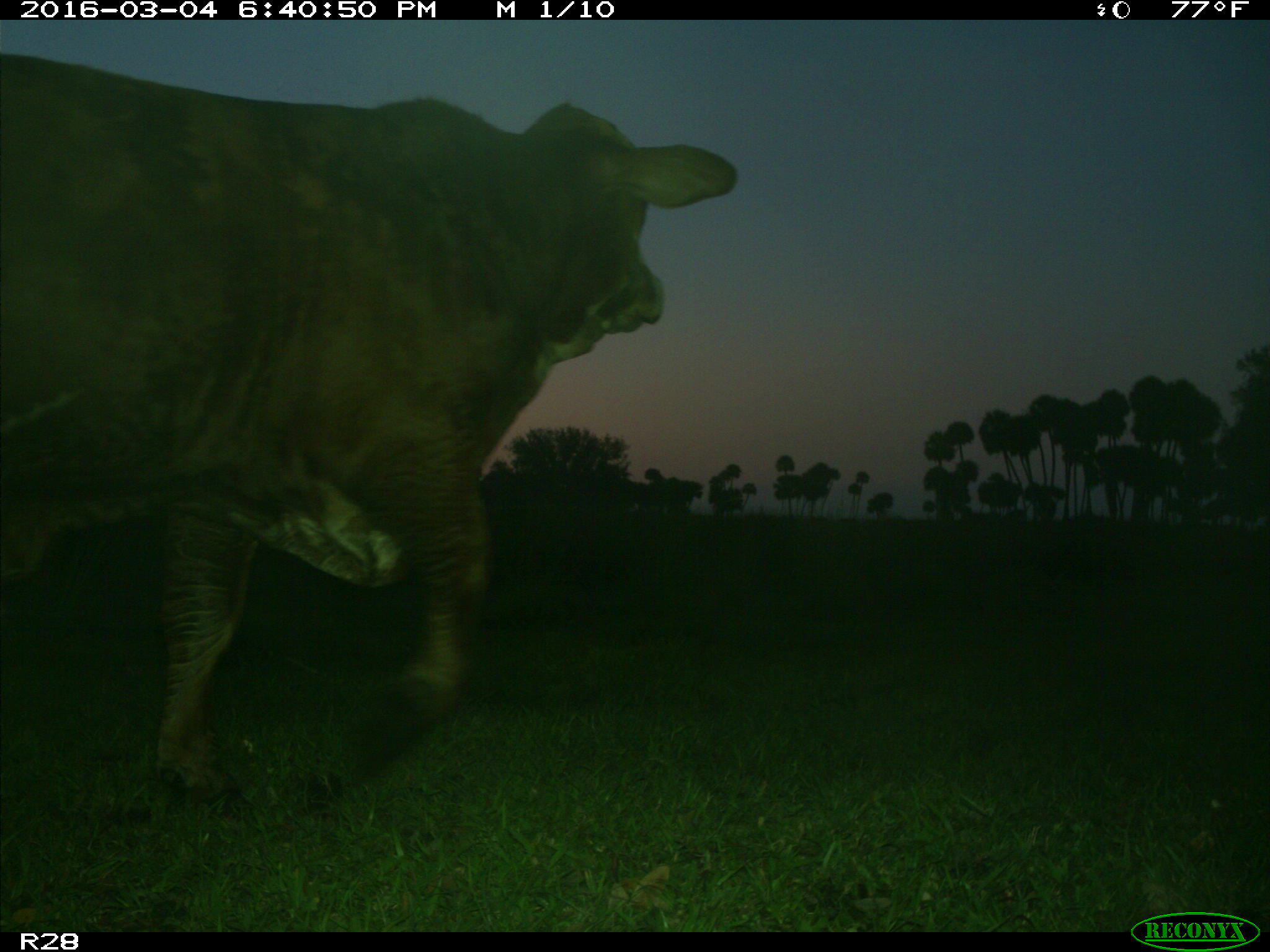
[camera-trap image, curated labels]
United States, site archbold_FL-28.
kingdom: Animalia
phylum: Chordata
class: Mammalia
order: Artiodactyla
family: Bovidae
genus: Bos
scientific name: Bos taurus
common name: domestic cow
Bos taurus (domestic cow).